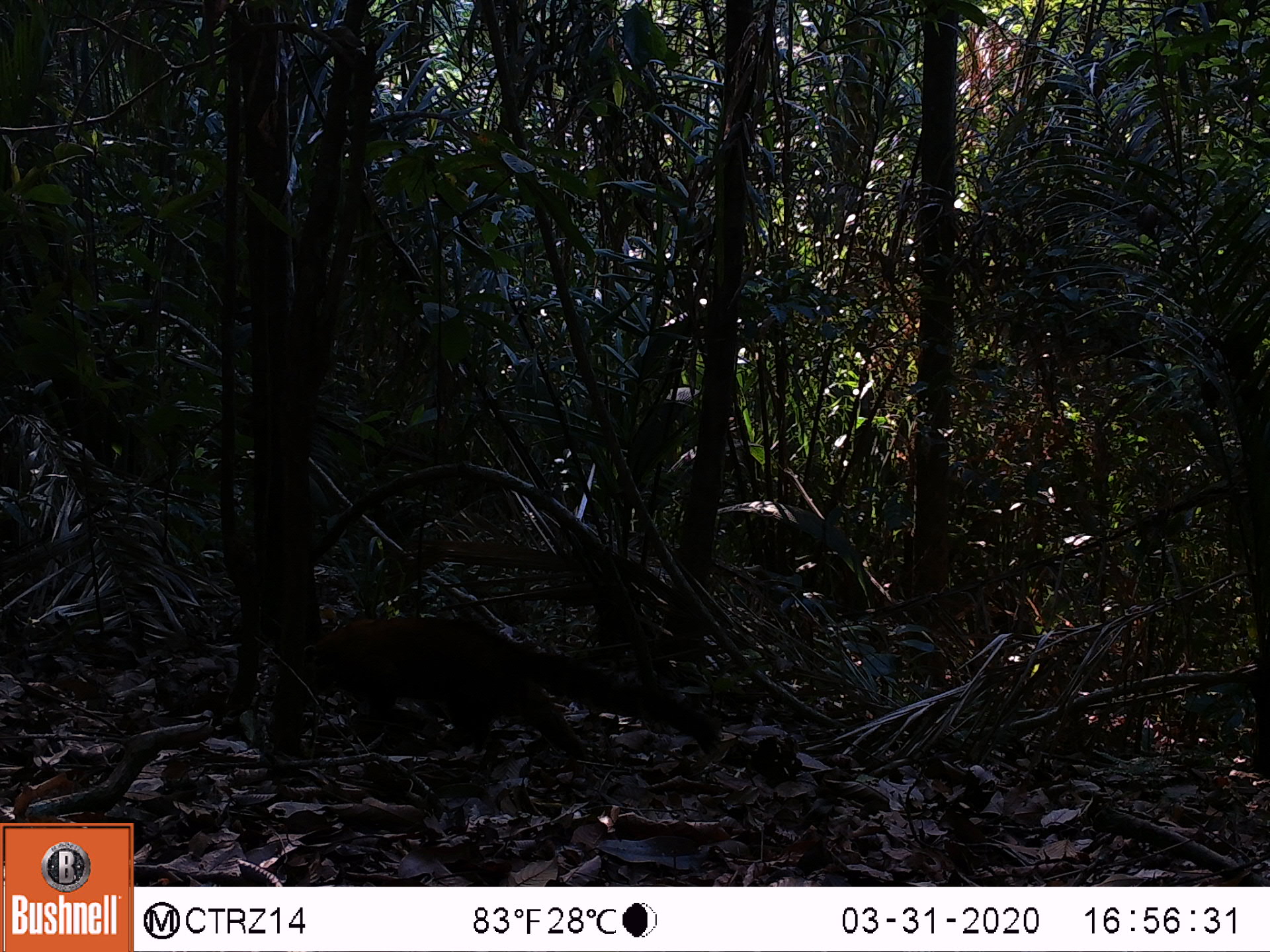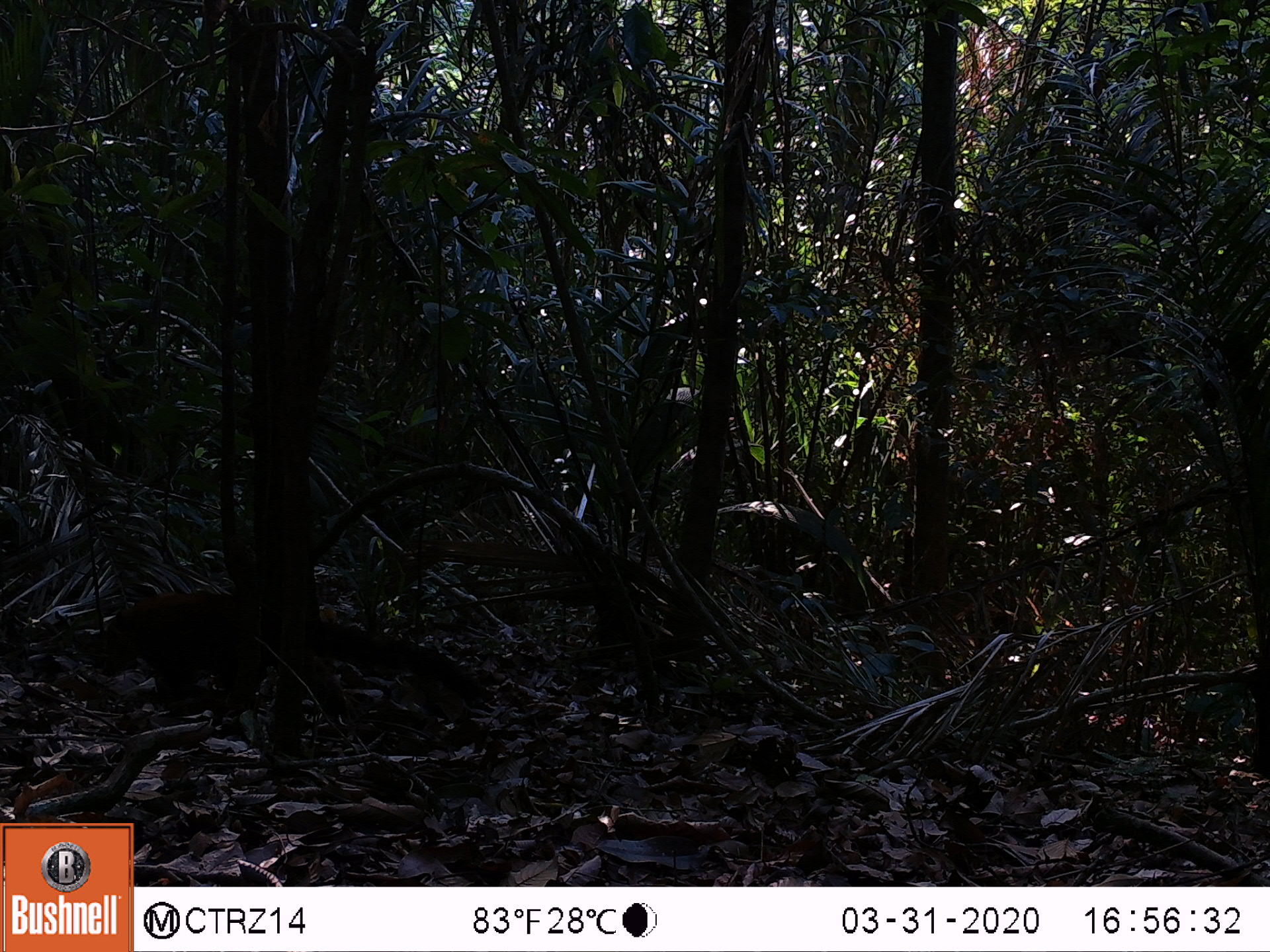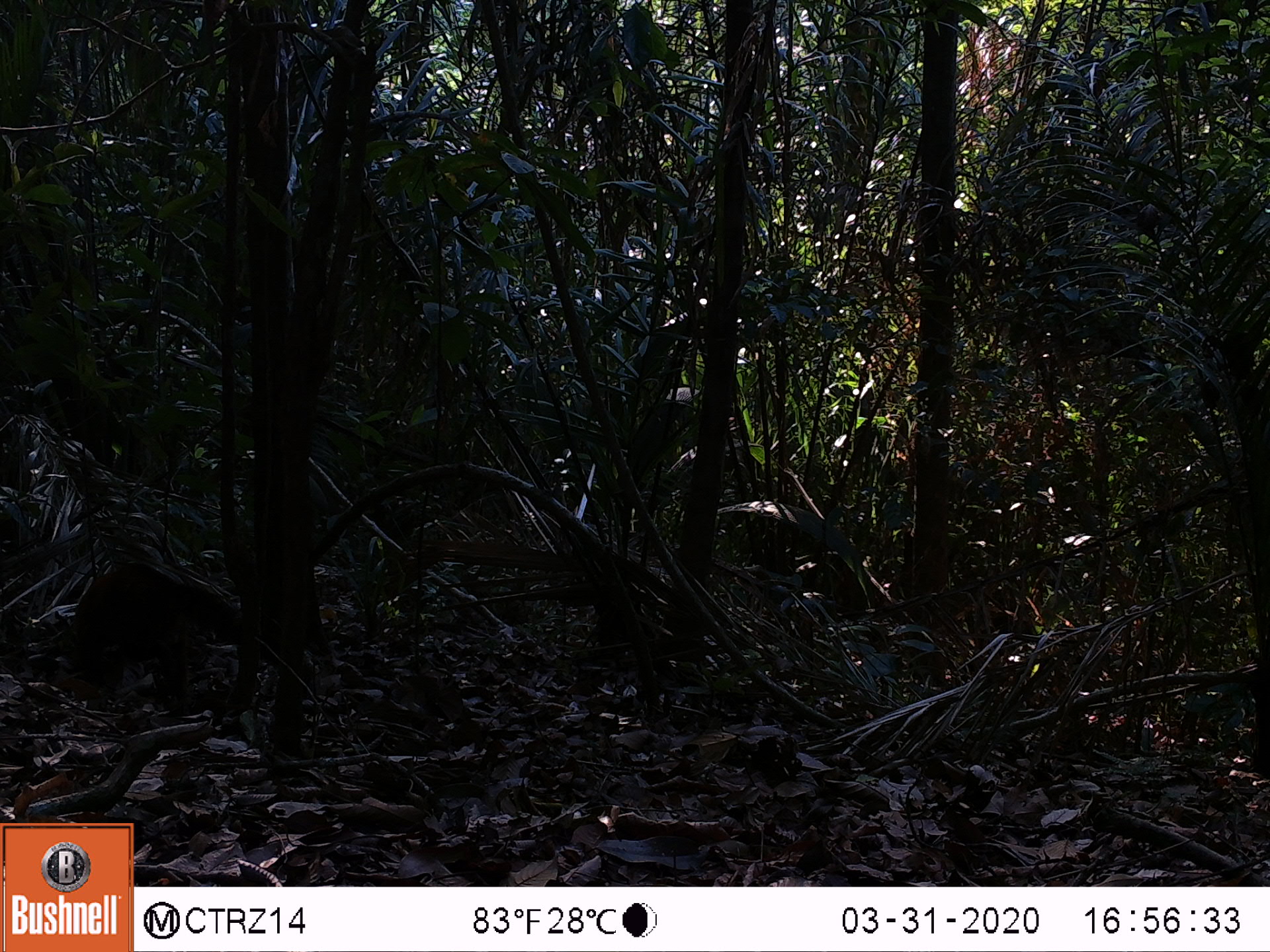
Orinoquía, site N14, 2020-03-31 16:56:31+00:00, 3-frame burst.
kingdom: Animalia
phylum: Chordata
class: Mammalia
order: Carnivora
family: Procyonidae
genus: Nasua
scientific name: Nasua nasua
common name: south american coati